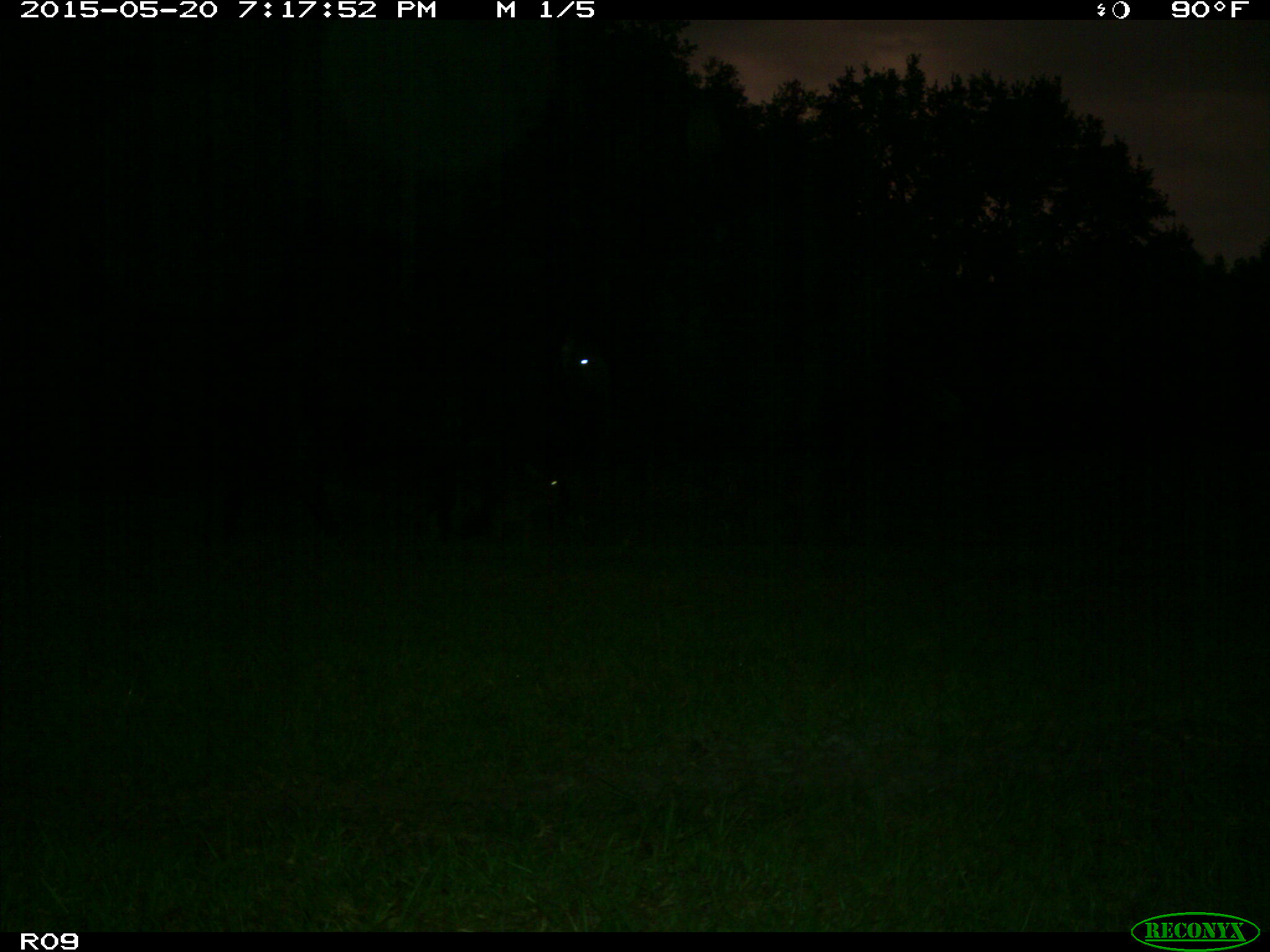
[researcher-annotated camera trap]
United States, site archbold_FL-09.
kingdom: Animalia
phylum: Chordata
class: Mammalia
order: Artiodactyla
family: Bovidae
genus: Bos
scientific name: Bos taurus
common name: domestic cow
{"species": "Bos taurus (domestic cow)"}